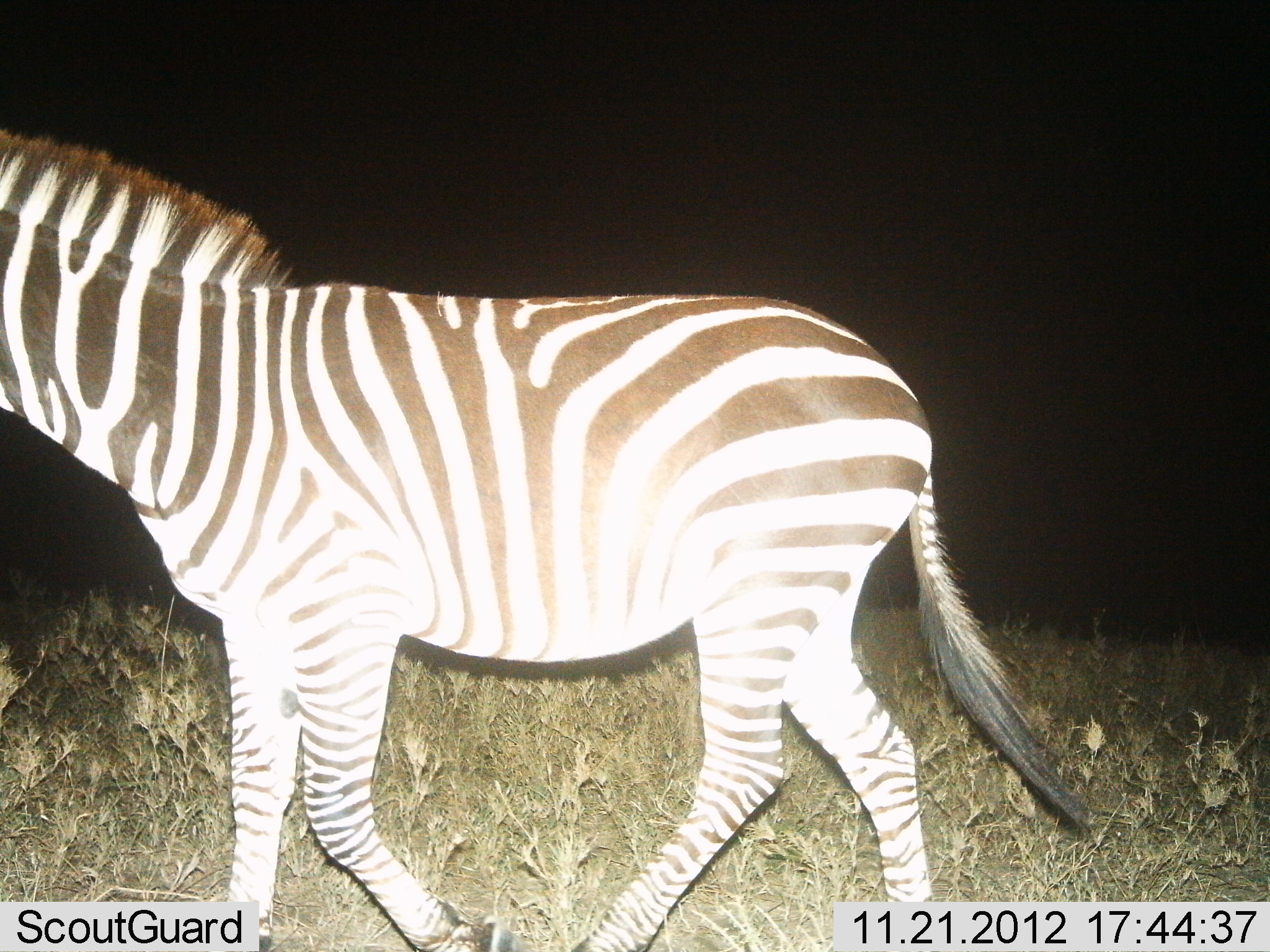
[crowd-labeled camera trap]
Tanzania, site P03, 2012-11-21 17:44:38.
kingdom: Animalia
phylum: Chordata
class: Mammalia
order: Perissodactyla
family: Equidae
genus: Equus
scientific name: Equus quagga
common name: plains zebra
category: zebra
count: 1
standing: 0%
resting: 0%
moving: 100%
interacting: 0%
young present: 0%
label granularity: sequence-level